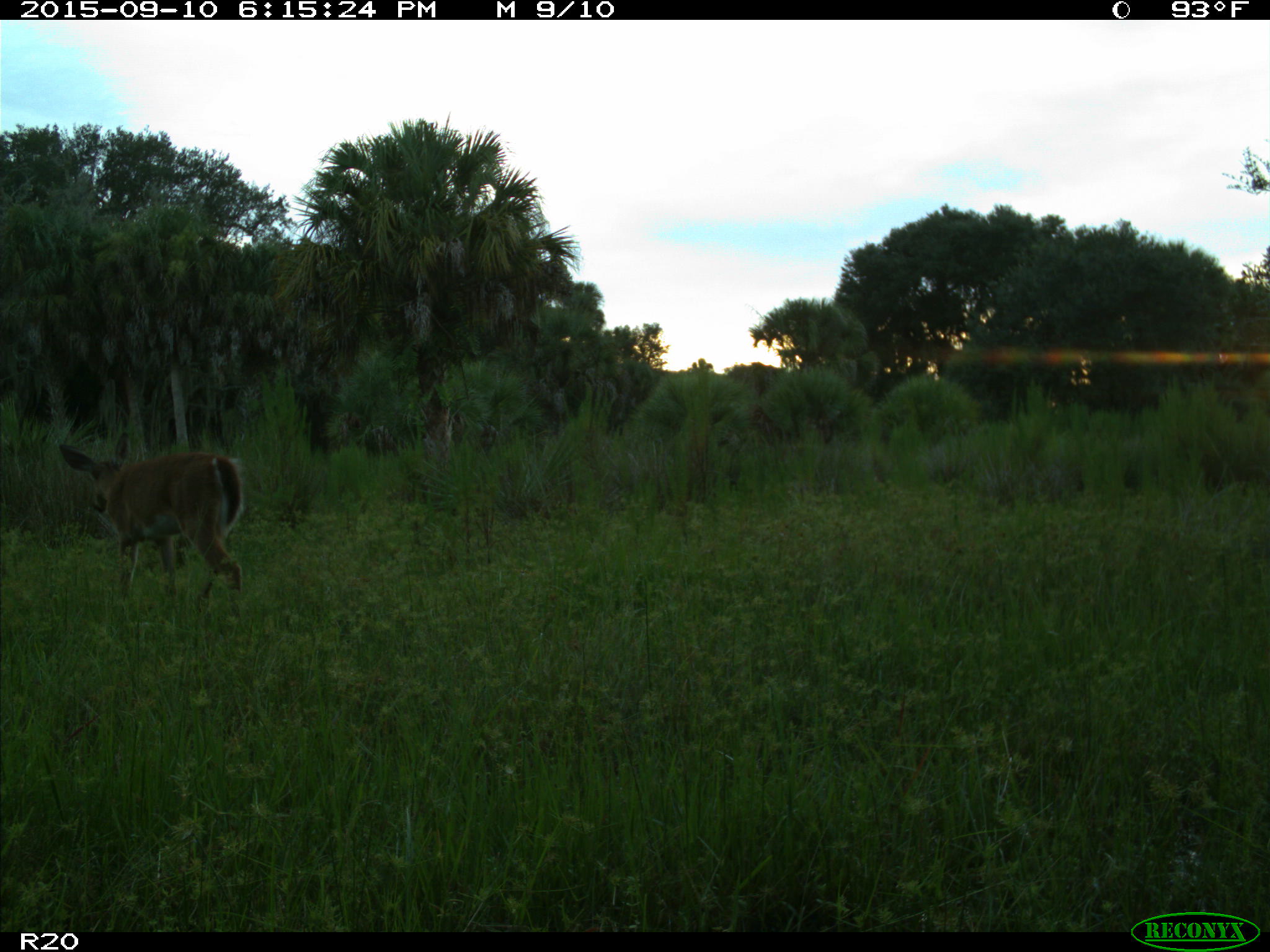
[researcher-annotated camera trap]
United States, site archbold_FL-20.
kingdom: Animalia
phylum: Chordata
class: Mammalia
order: Artiodactyla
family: Cervidae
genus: Odocoileus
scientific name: Odocoileus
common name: deer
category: unidentified deer